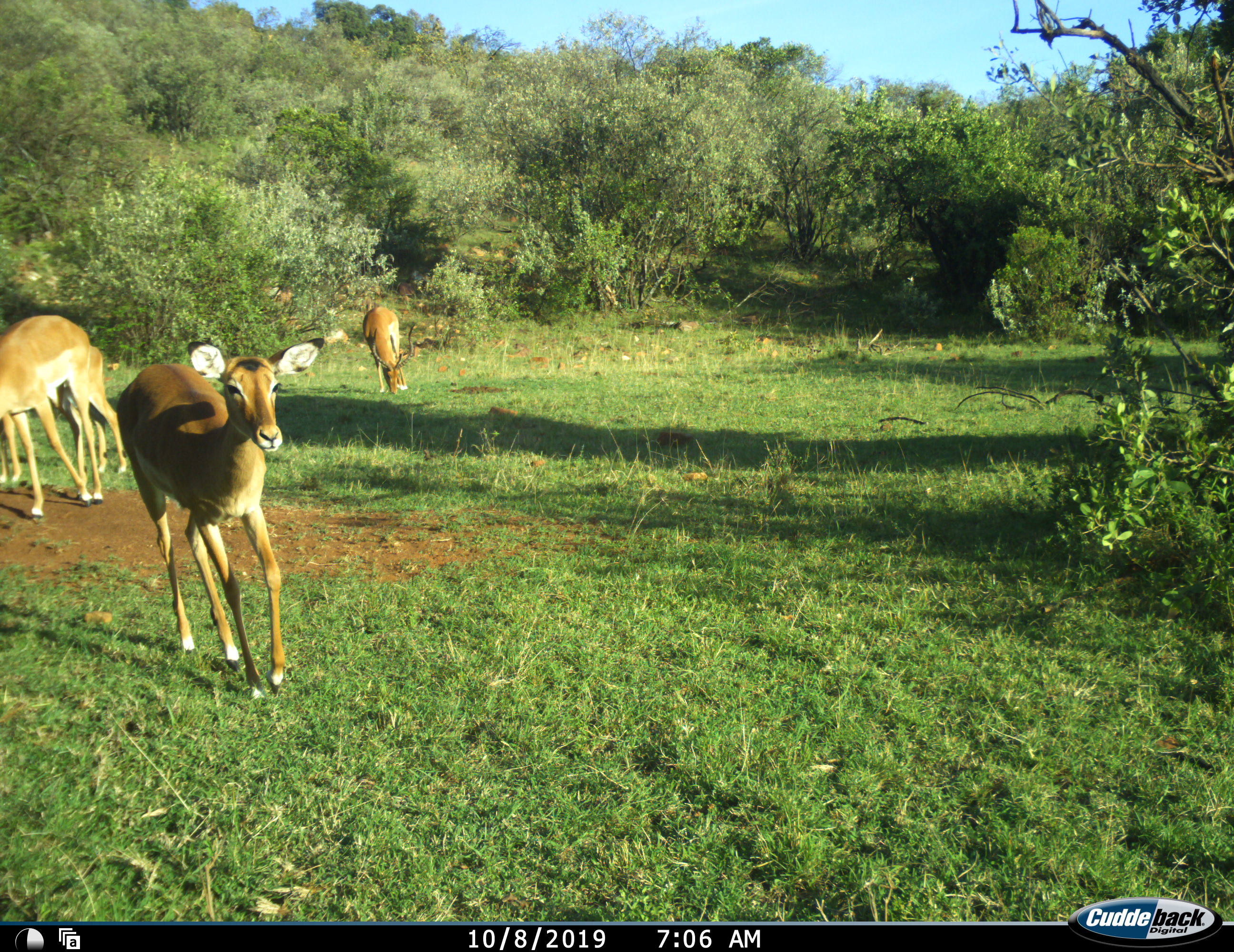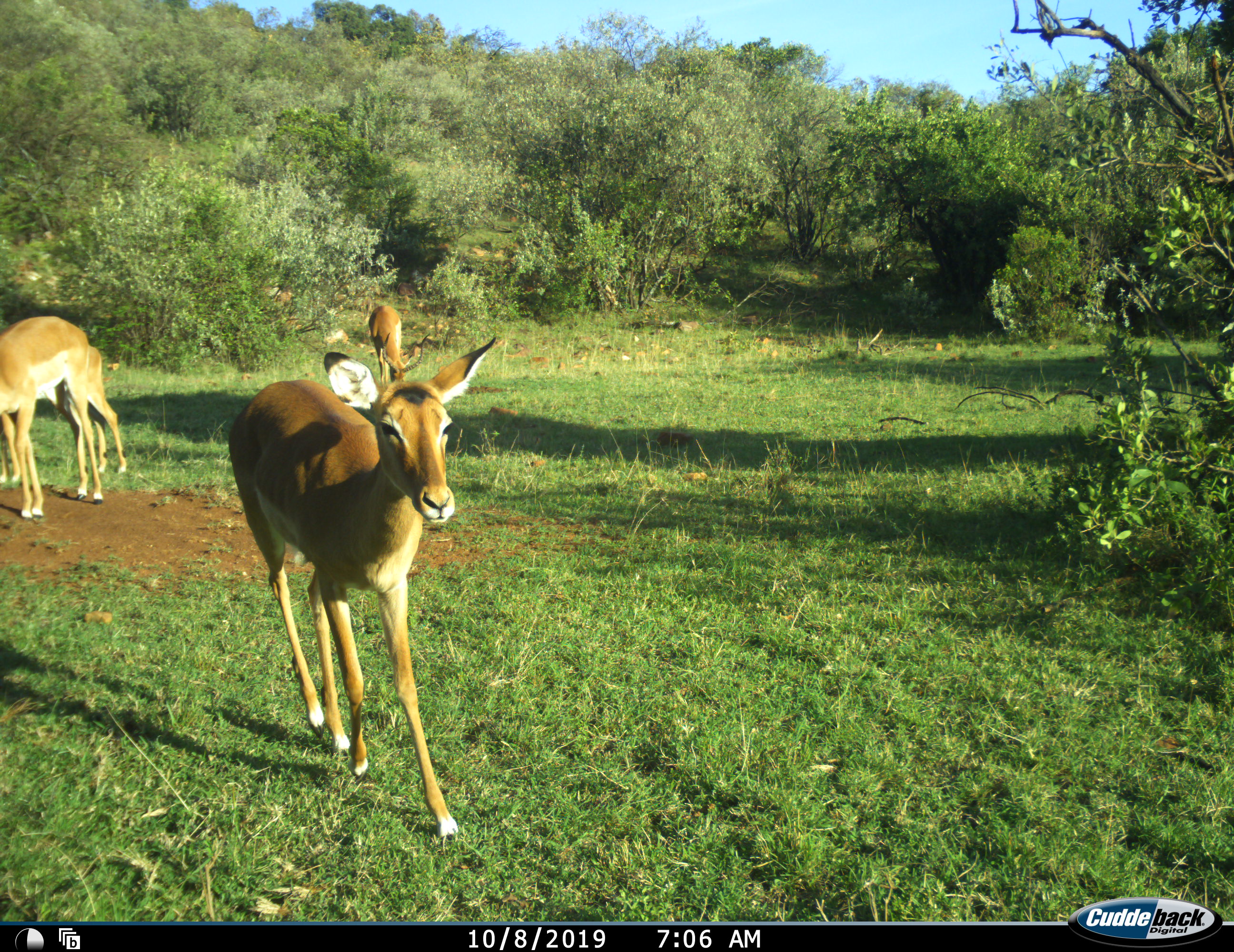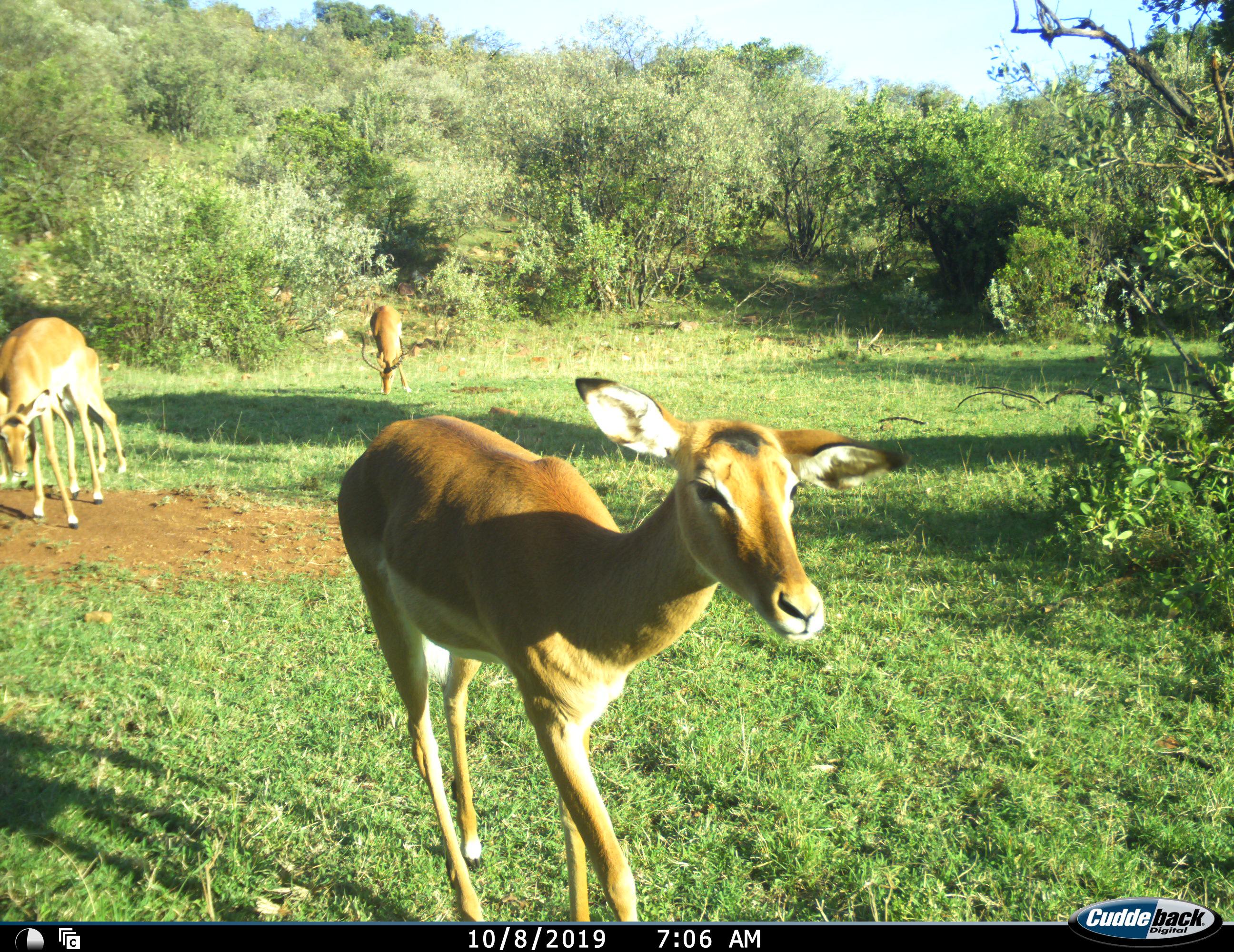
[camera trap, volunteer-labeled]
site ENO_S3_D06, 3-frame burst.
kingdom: Animalia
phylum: Chordata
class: Mammalia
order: Artiodactyla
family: Bovidae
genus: Aepyceros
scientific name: Aepyceros melampus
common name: impala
Impala (Aepyceros melampus), count 4. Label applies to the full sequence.